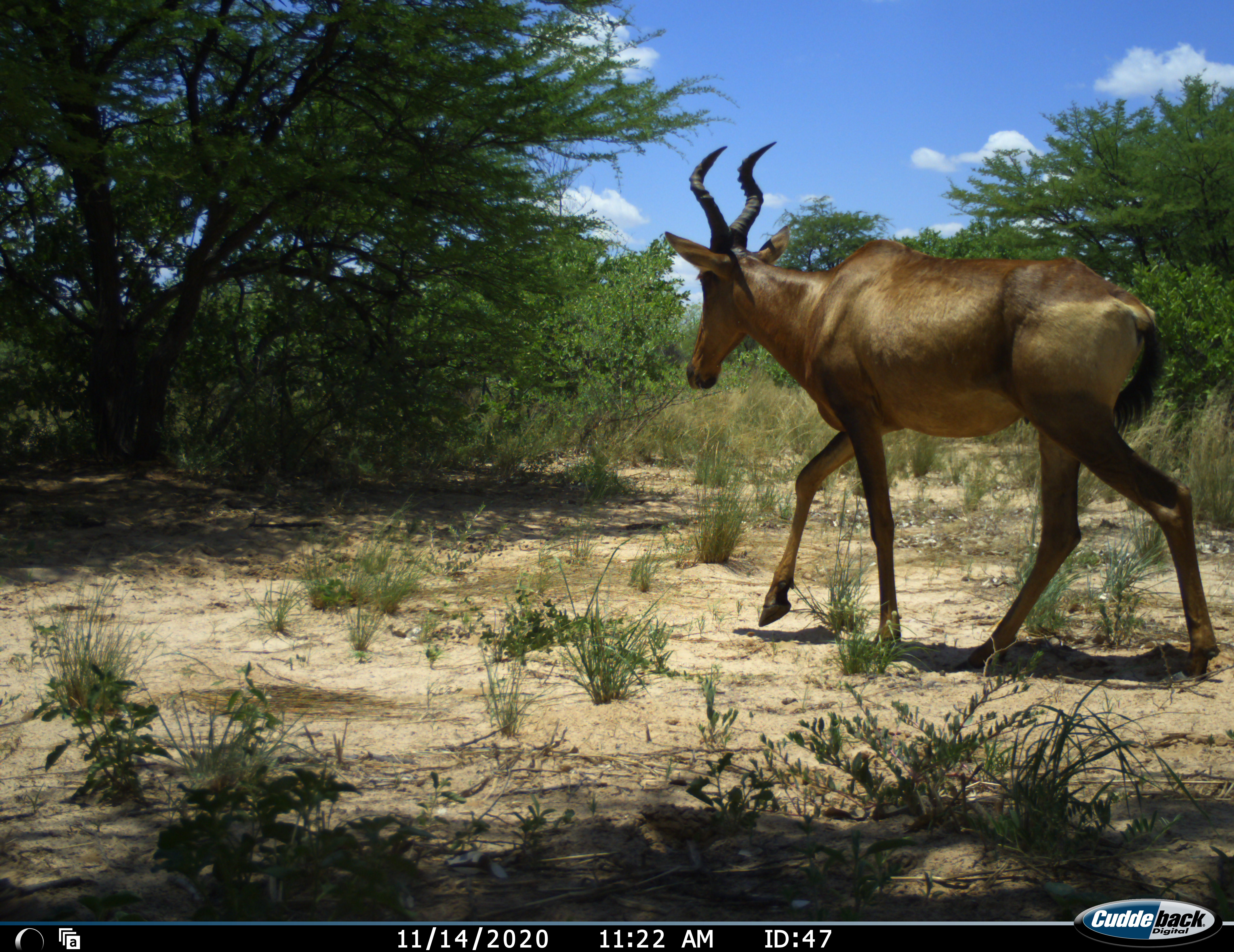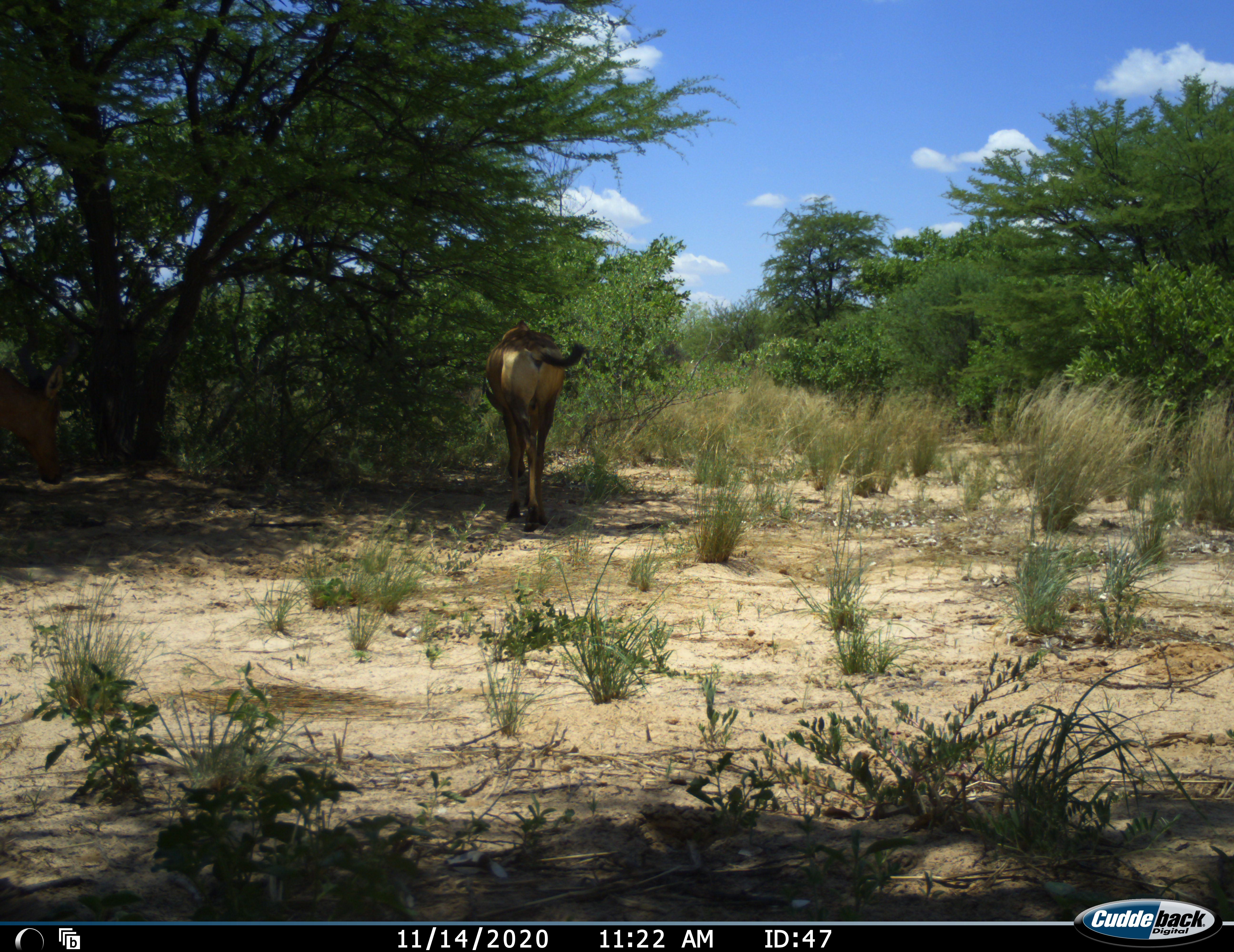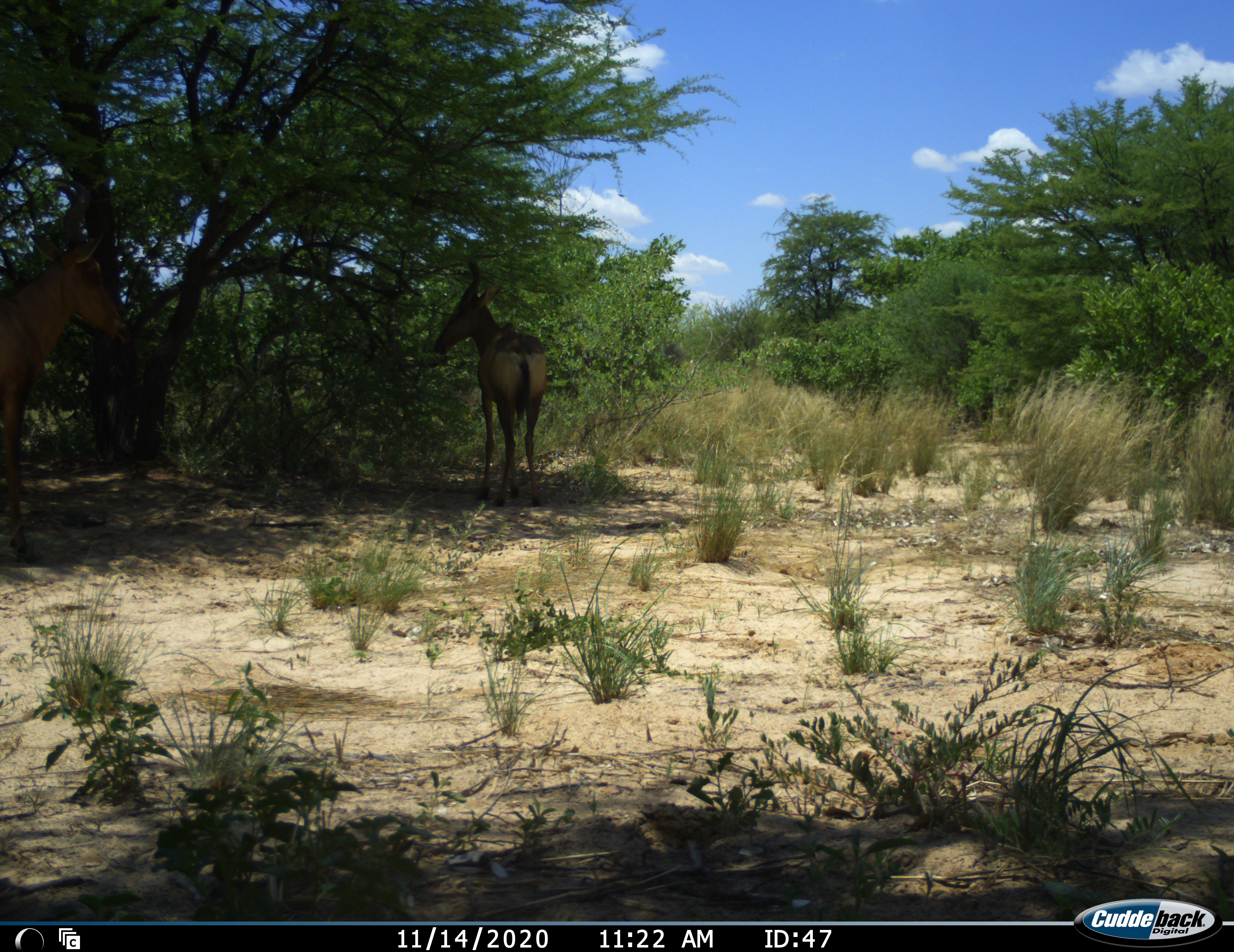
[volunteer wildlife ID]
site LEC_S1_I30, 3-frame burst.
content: unidentified animal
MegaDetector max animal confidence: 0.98